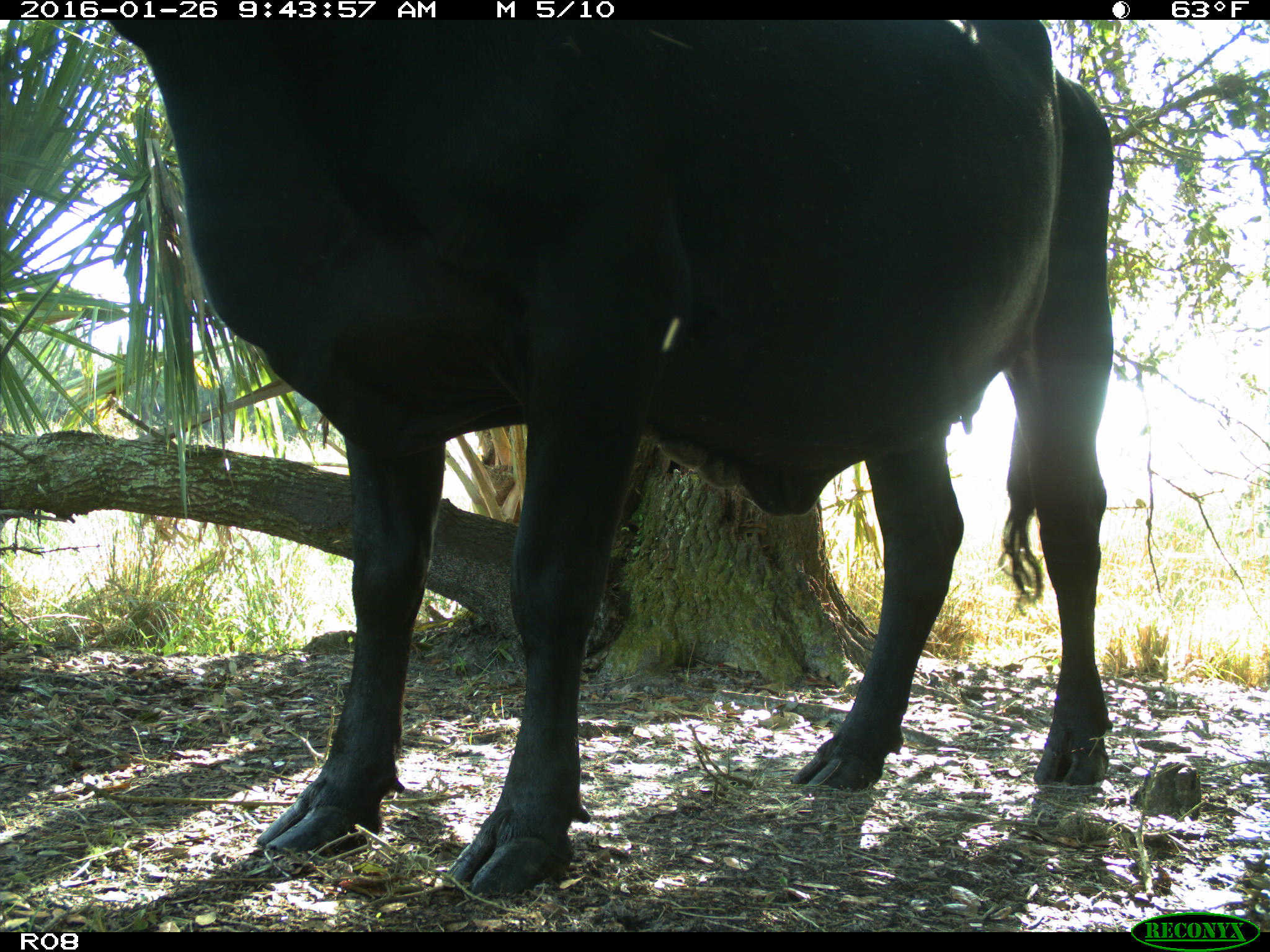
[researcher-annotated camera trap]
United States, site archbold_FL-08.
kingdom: Animalia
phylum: Chordata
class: Mammalia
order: Artiodactyla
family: Bovidae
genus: Bos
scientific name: Bos taurus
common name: domestic cow